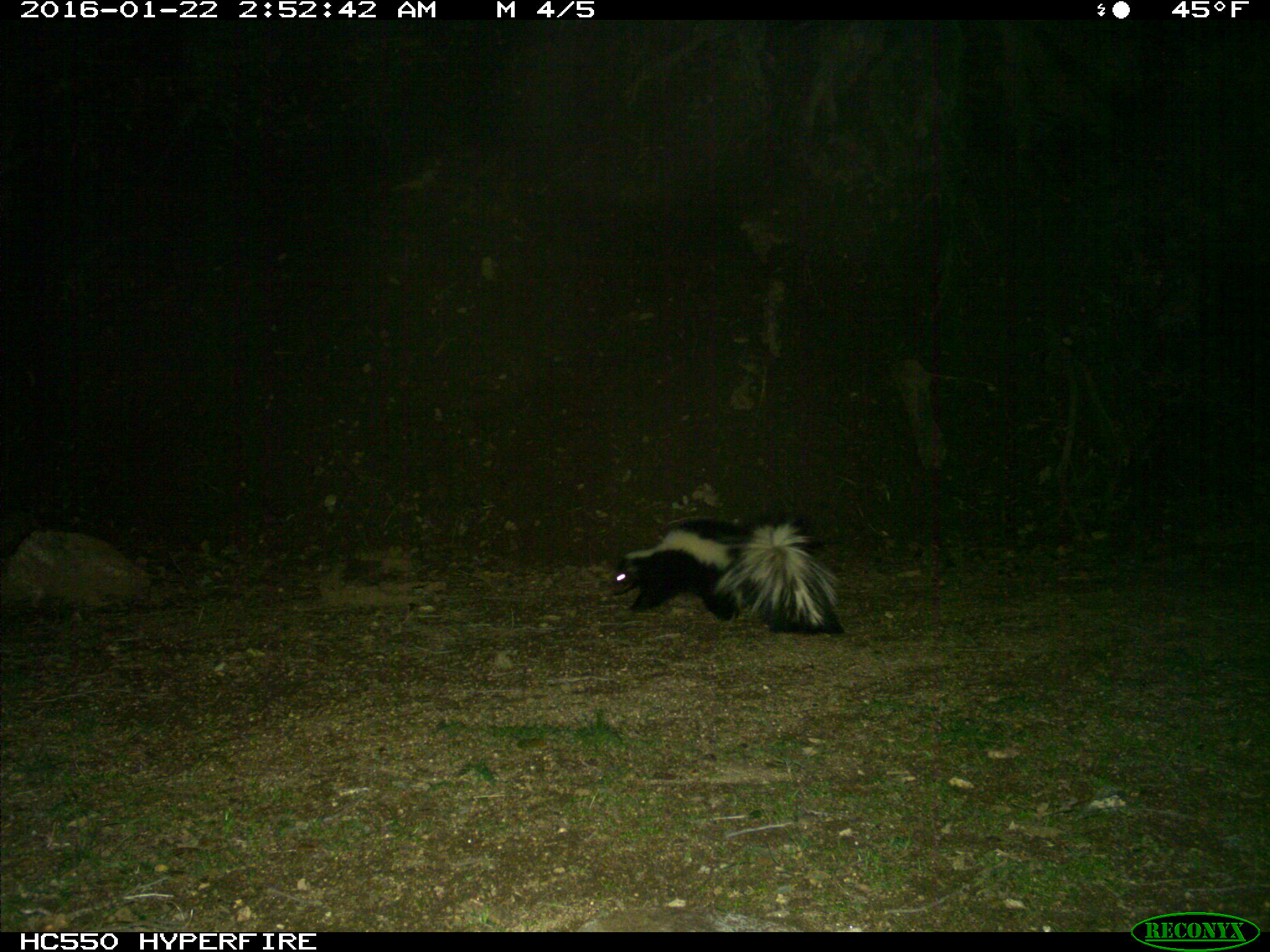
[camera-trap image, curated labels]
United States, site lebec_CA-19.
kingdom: Animalia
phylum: Chordata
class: Mammalia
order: Carnivora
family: Mephitidae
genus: Mephitis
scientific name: Mephitis mephitis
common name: striped skunk